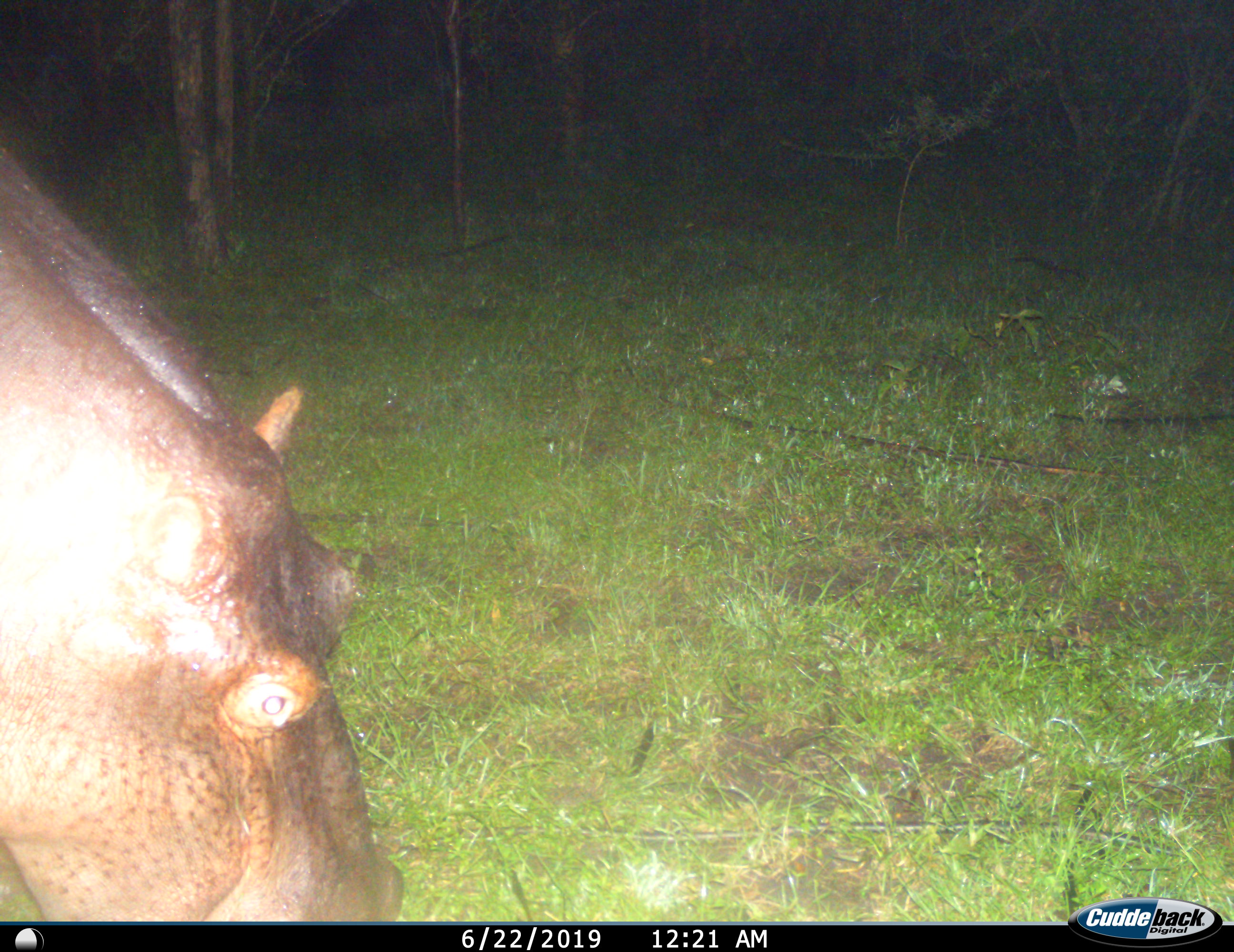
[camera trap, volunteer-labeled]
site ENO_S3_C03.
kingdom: Animalia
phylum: Chordata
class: Mammalia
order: Artiodactyla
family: Hippopotamidae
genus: Hippopotamus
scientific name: Hippopotamus amphibius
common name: hippopotamus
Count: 1.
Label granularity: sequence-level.